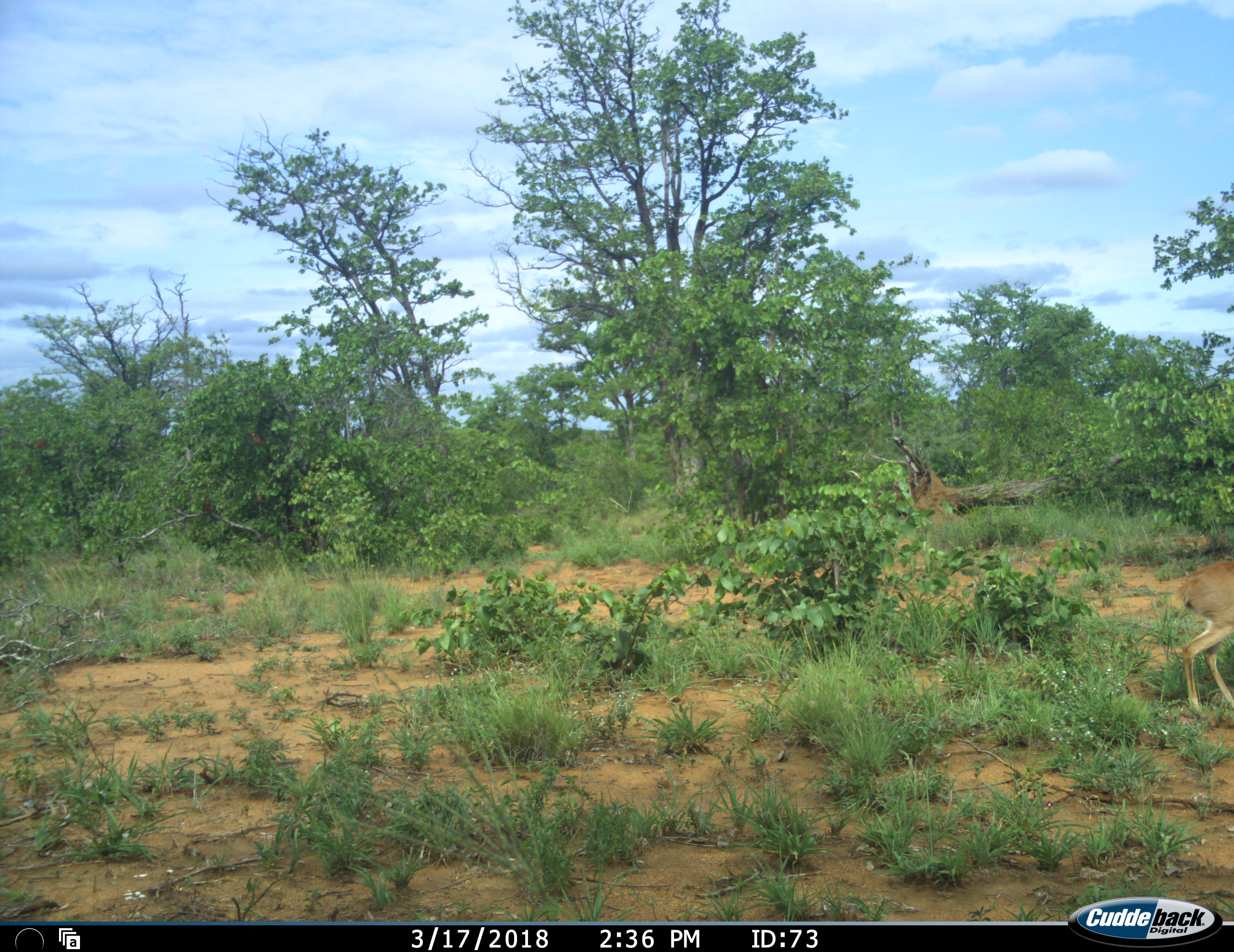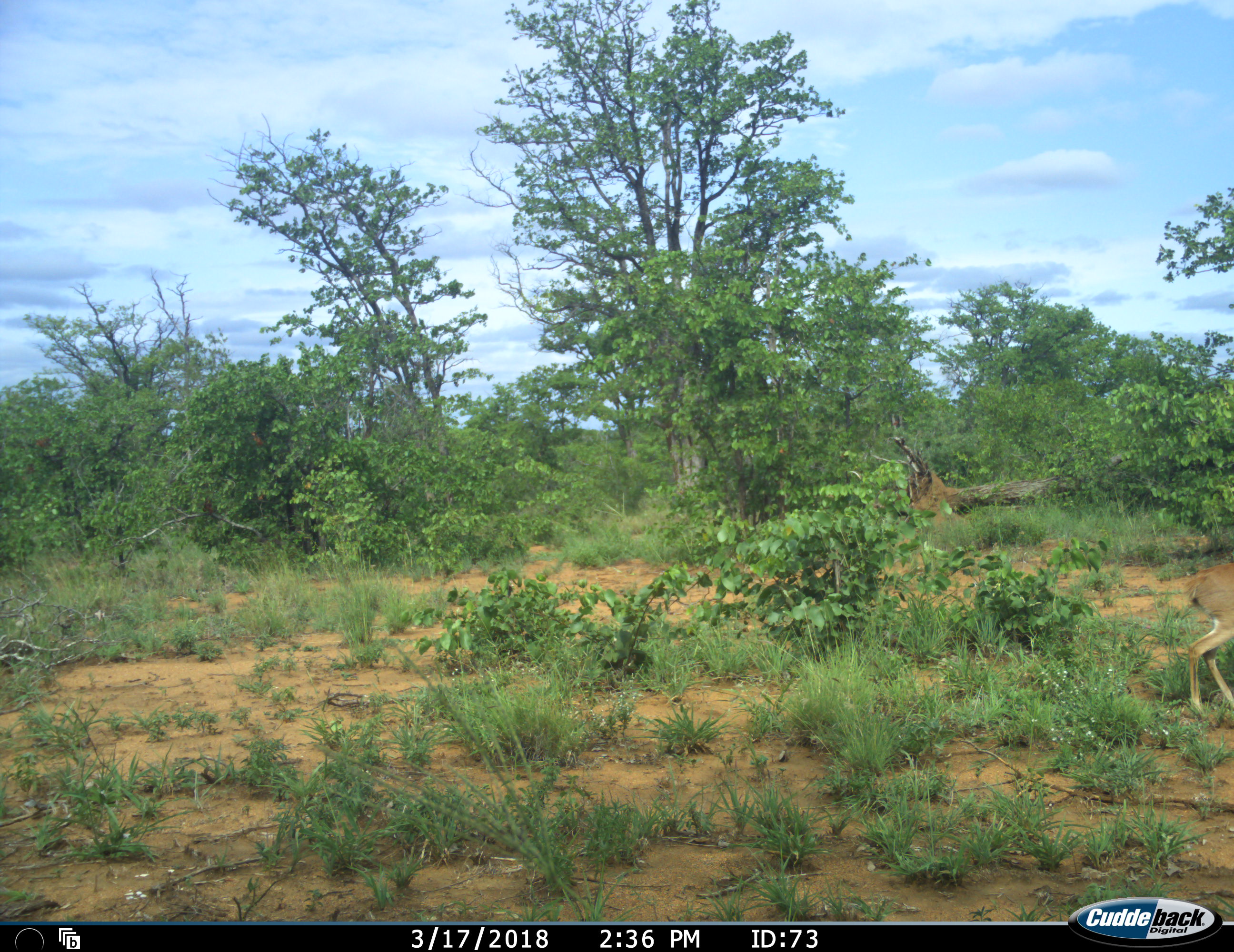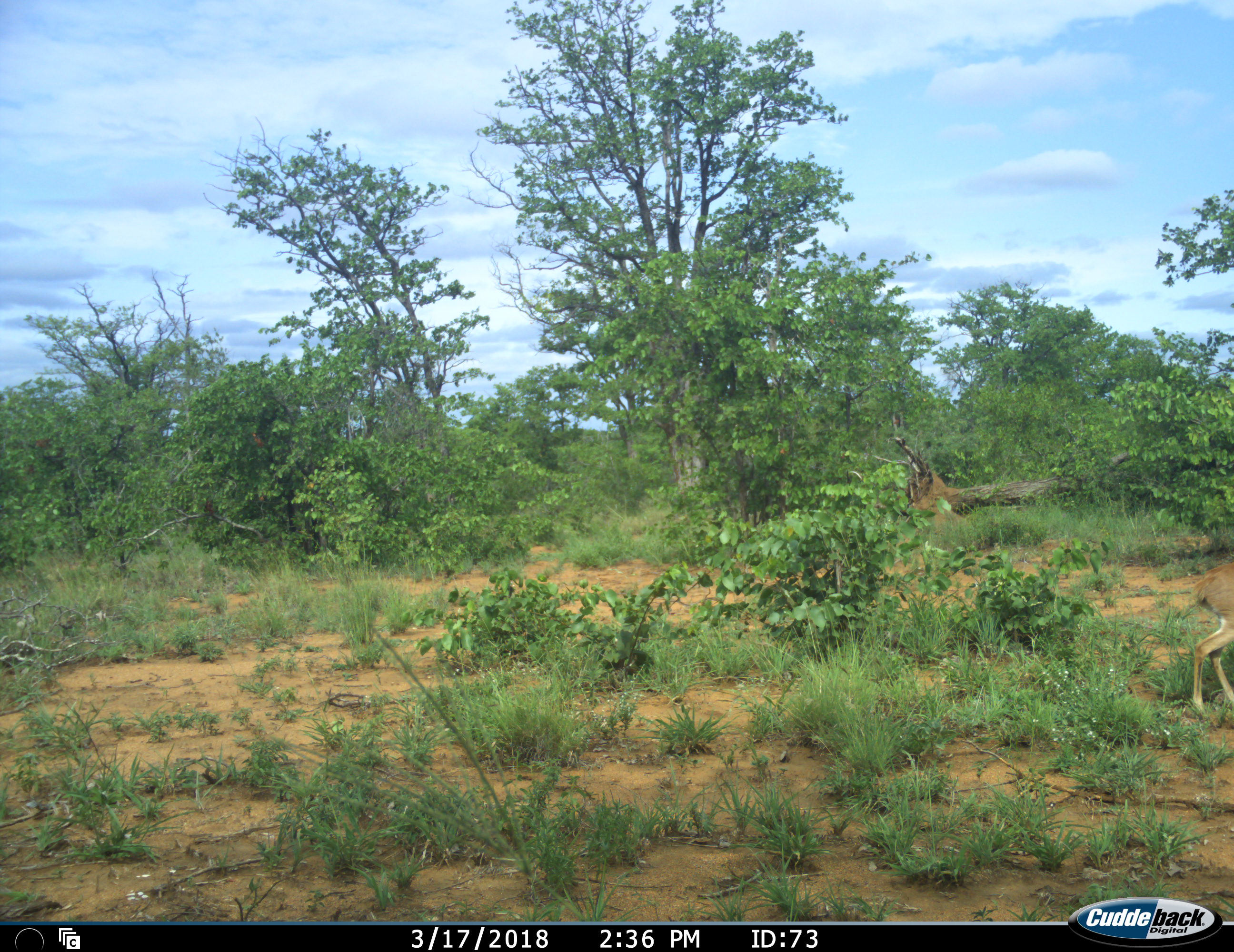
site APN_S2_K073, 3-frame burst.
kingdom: Animalia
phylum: Chordata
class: Mammalia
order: Artiodactyla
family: Bovidae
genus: Raphicerus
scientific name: Raphicerus campestris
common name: steenbok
Steenbok (Raphicerus campestris), count 1. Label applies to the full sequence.